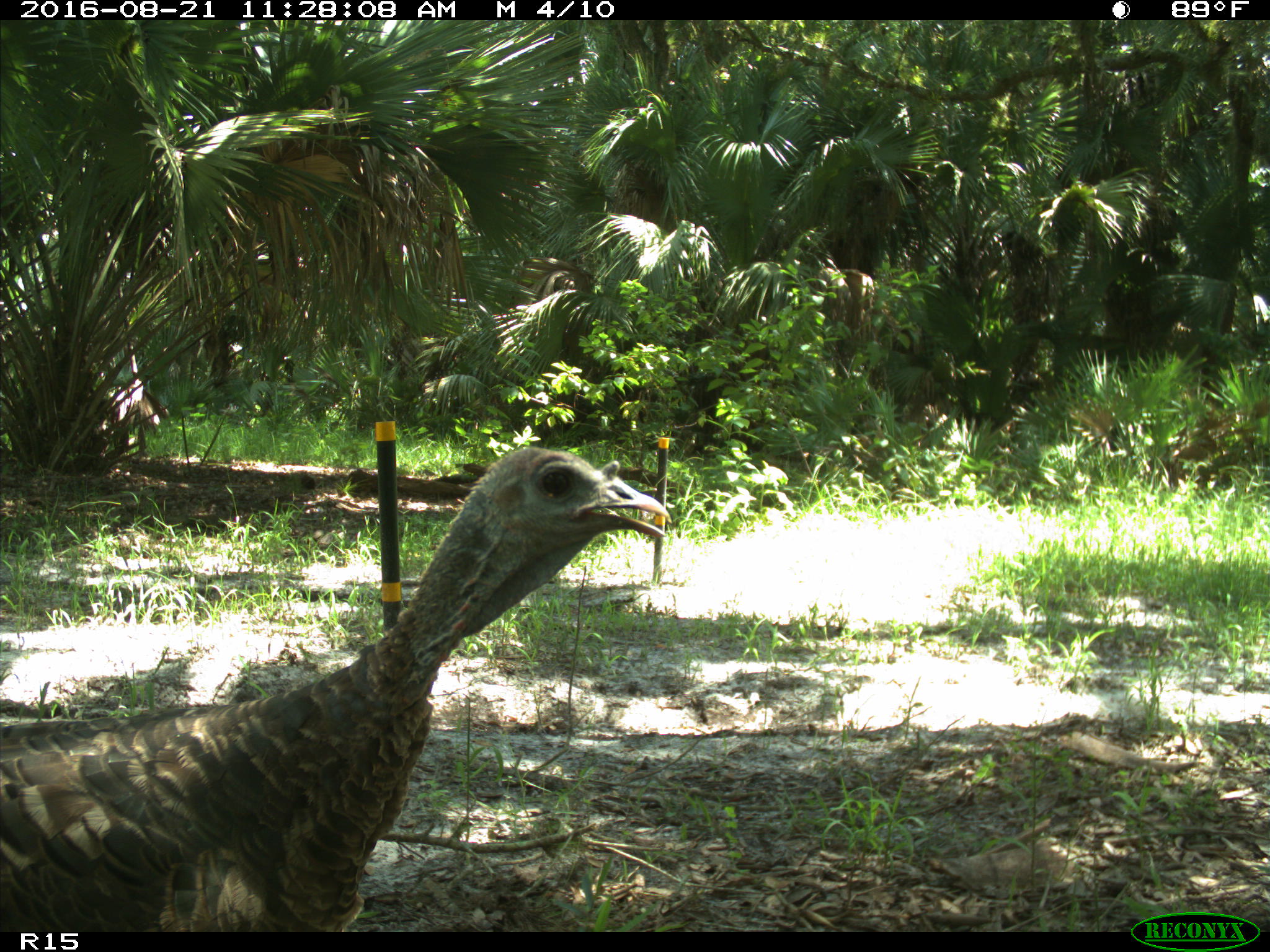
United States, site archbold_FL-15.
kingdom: Animalia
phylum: Chordata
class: Aves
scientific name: Aves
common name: birds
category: unidentified bird